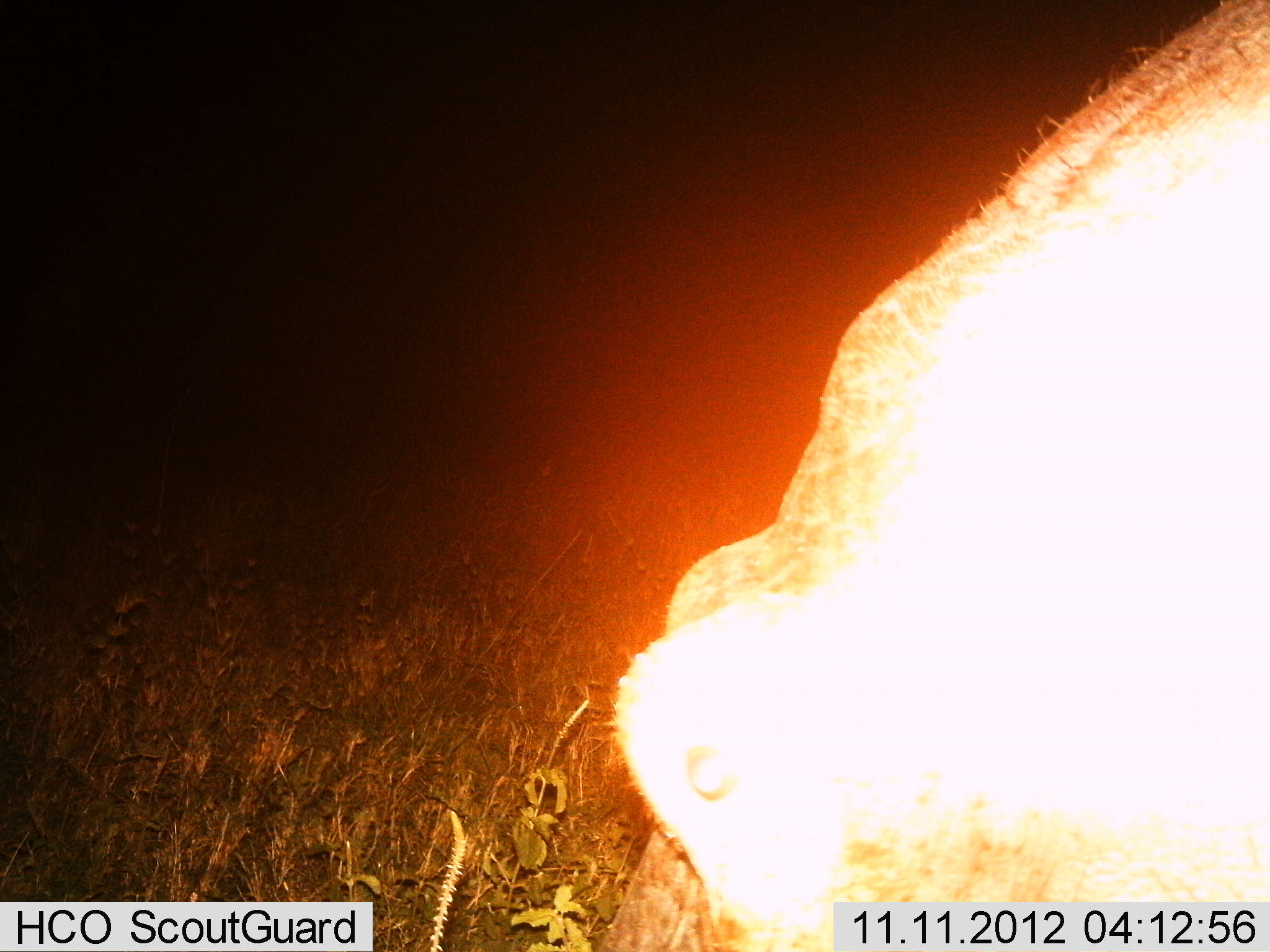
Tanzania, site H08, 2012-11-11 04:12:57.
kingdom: Animalia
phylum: Chordata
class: Mammalia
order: Artiodactyla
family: Hippopotamidae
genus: Hippopotamus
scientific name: Hippopotamus amphibius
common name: hippopotamus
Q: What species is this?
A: Hippopotamus (Hippopotamus amphibius).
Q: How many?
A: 1.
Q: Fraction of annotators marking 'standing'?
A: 78%.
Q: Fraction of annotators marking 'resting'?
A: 0%.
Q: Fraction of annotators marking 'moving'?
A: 0%.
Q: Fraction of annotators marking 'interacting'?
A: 0%.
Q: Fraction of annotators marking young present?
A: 0%.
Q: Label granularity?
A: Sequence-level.